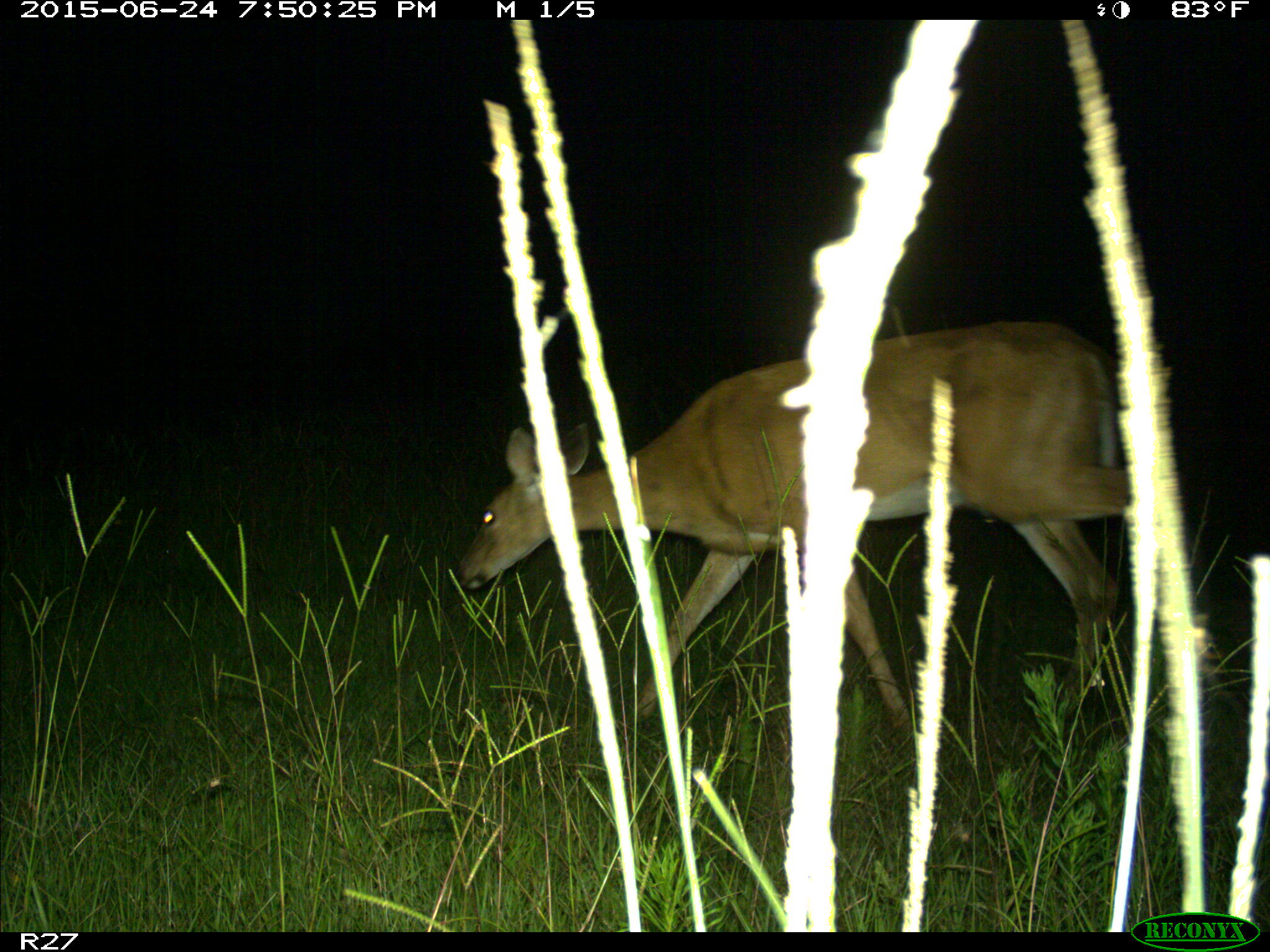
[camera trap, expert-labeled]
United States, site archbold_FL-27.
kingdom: Animalia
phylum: Chordata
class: Mammalia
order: Artiodactyla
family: Cervidae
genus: Odocoileus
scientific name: Odocoileus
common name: deer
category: unidentified deer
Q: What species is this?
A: Unidentified deer (deer) (Odocoileus).